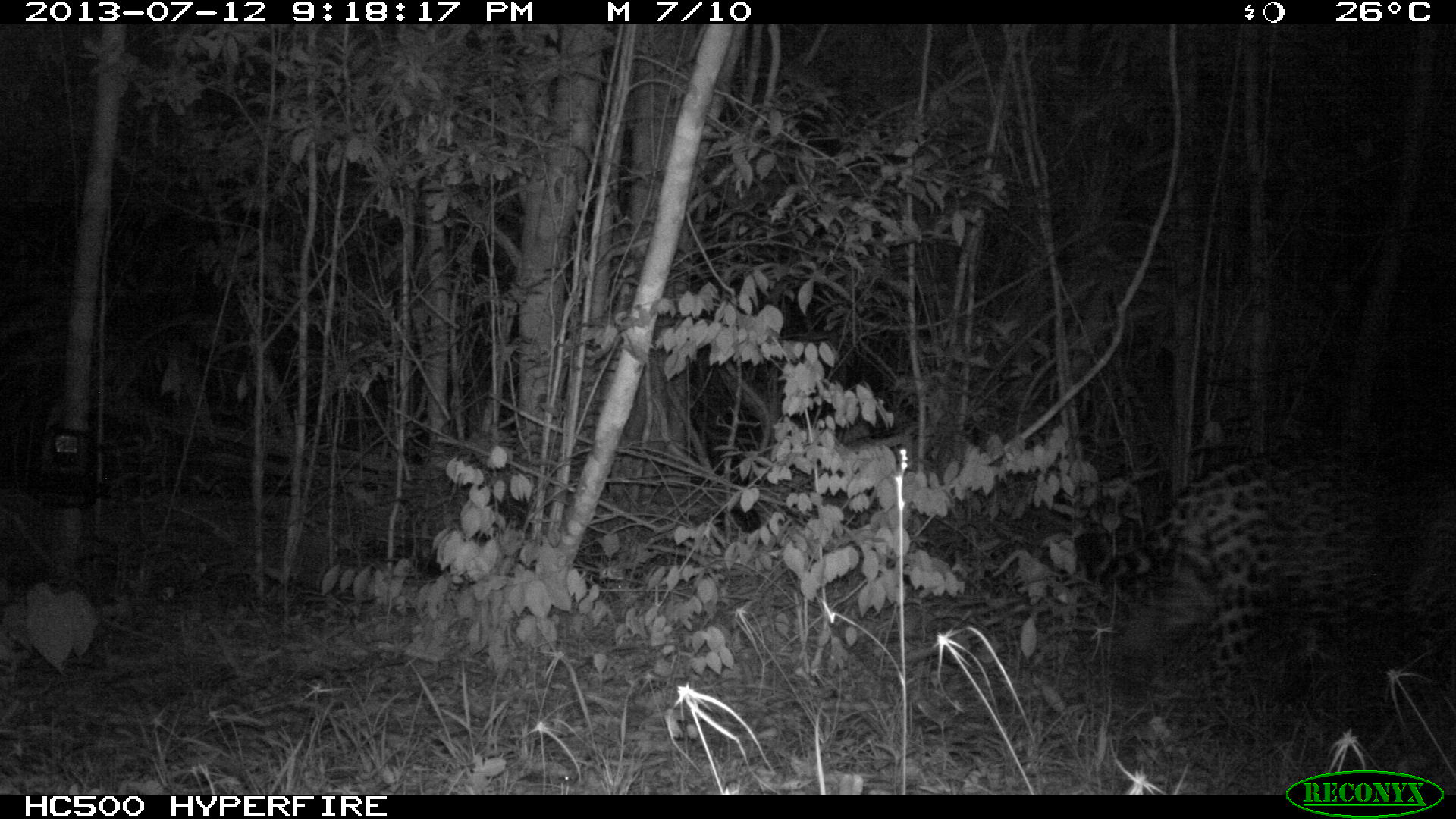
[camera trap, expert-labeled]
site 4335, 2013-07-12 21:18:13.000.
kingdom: Animalia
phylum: Chordata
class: Mammalia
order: Carnivora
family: Felidae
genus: Panthera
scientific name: Panthera onca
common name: jaguar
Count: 1.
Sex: male.